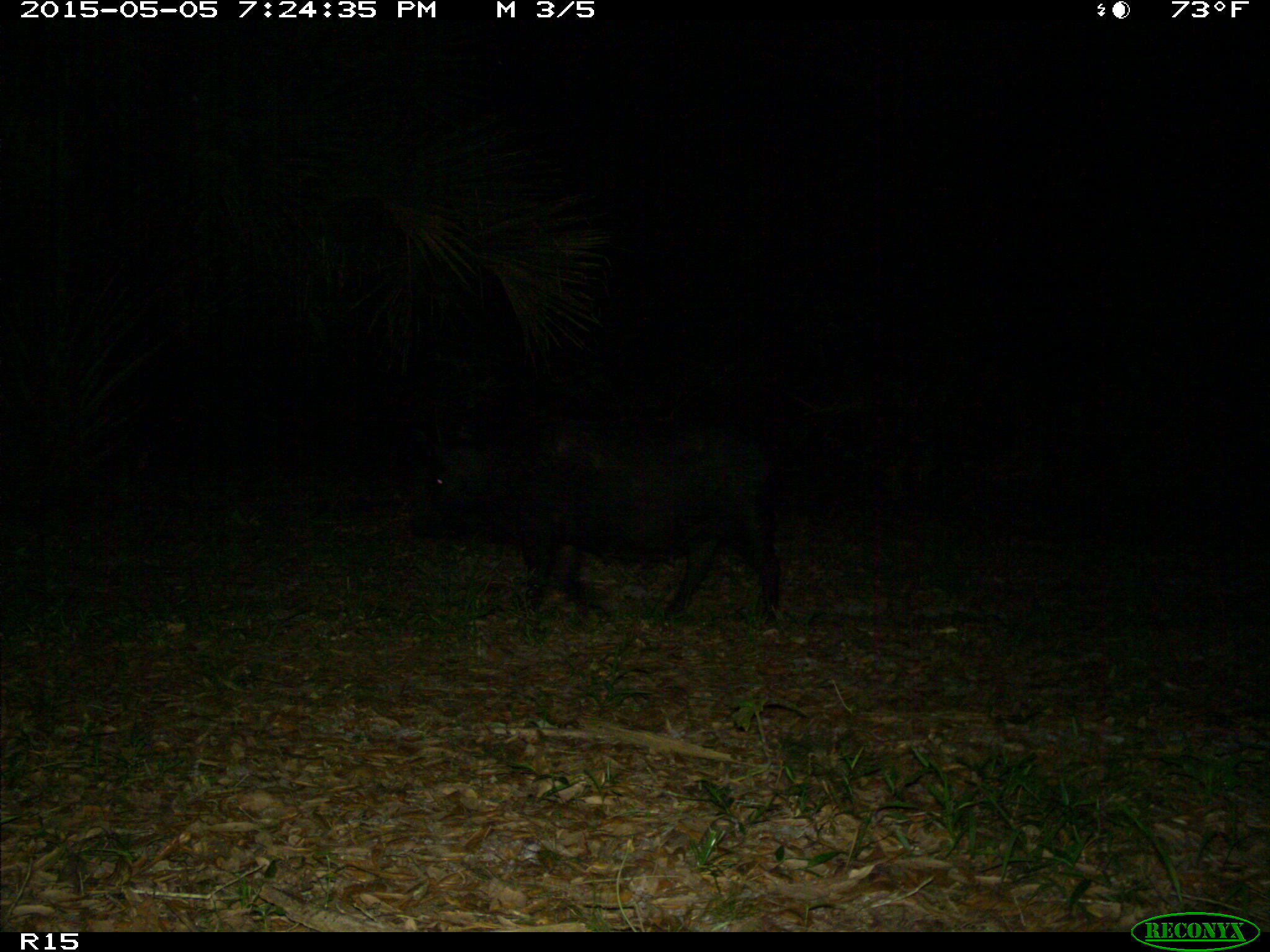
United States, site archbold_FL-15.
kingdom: Animalia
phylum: Chordata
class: Mammalia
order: Artiodactyla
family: Suidae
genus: Sus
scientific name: Sus scrofa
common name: wild boar